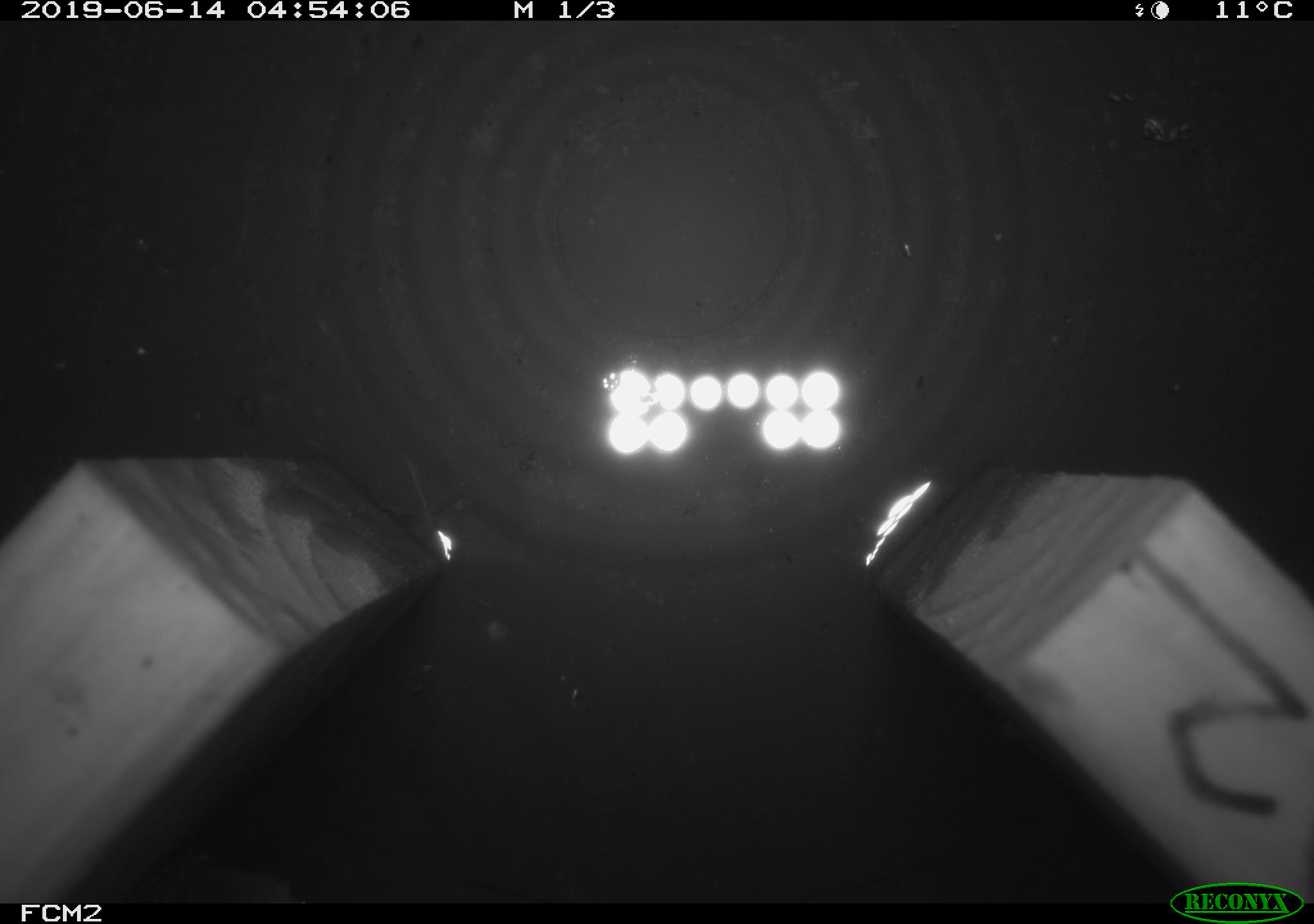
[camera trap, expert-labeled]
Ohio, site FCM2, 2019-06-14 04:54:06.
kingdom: Animalia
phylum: Chordata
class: Mammalia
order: Eulipotyphla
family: Soricidae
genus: Sorex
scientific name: Sorex cinereus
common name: masked shrew